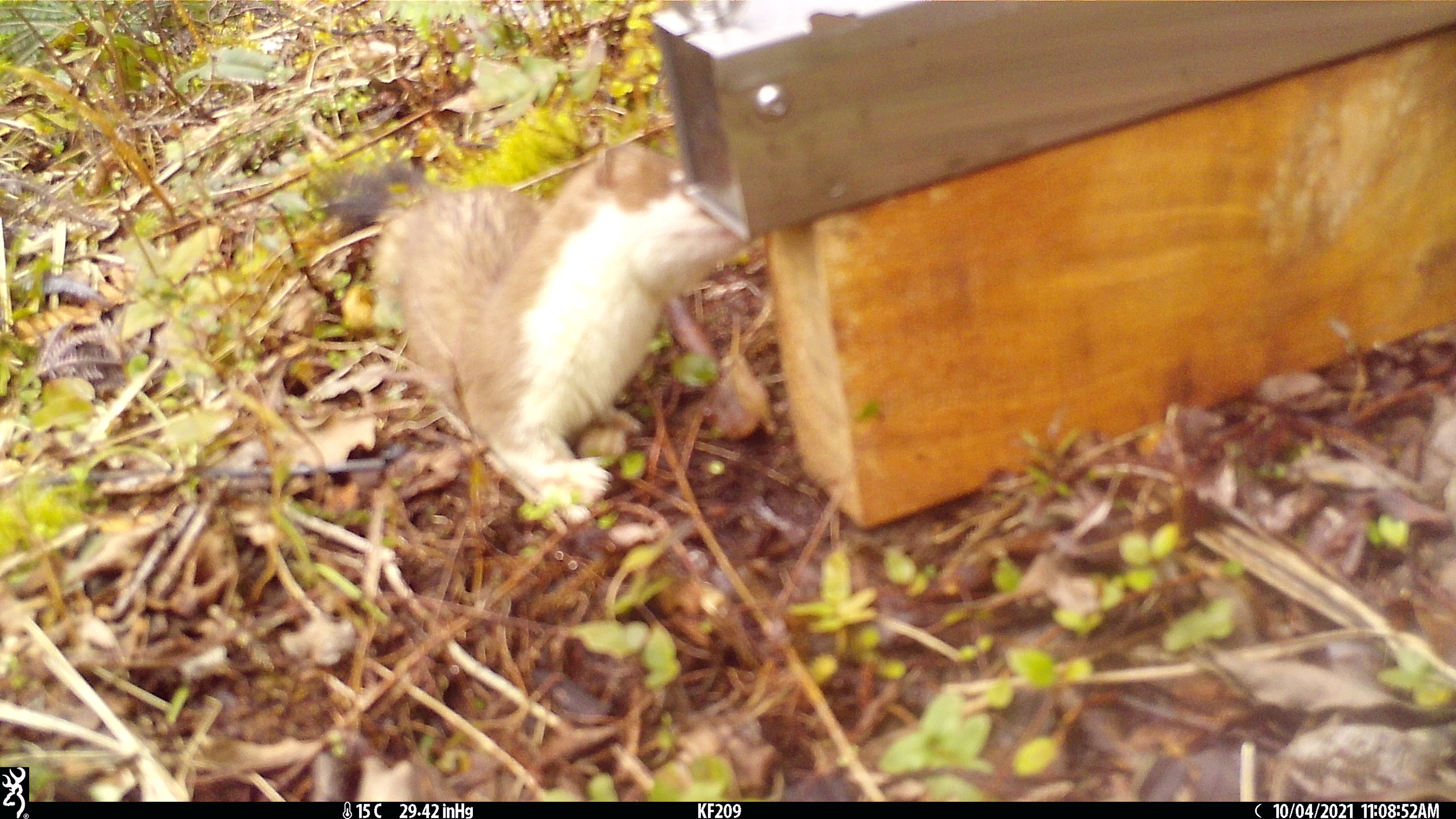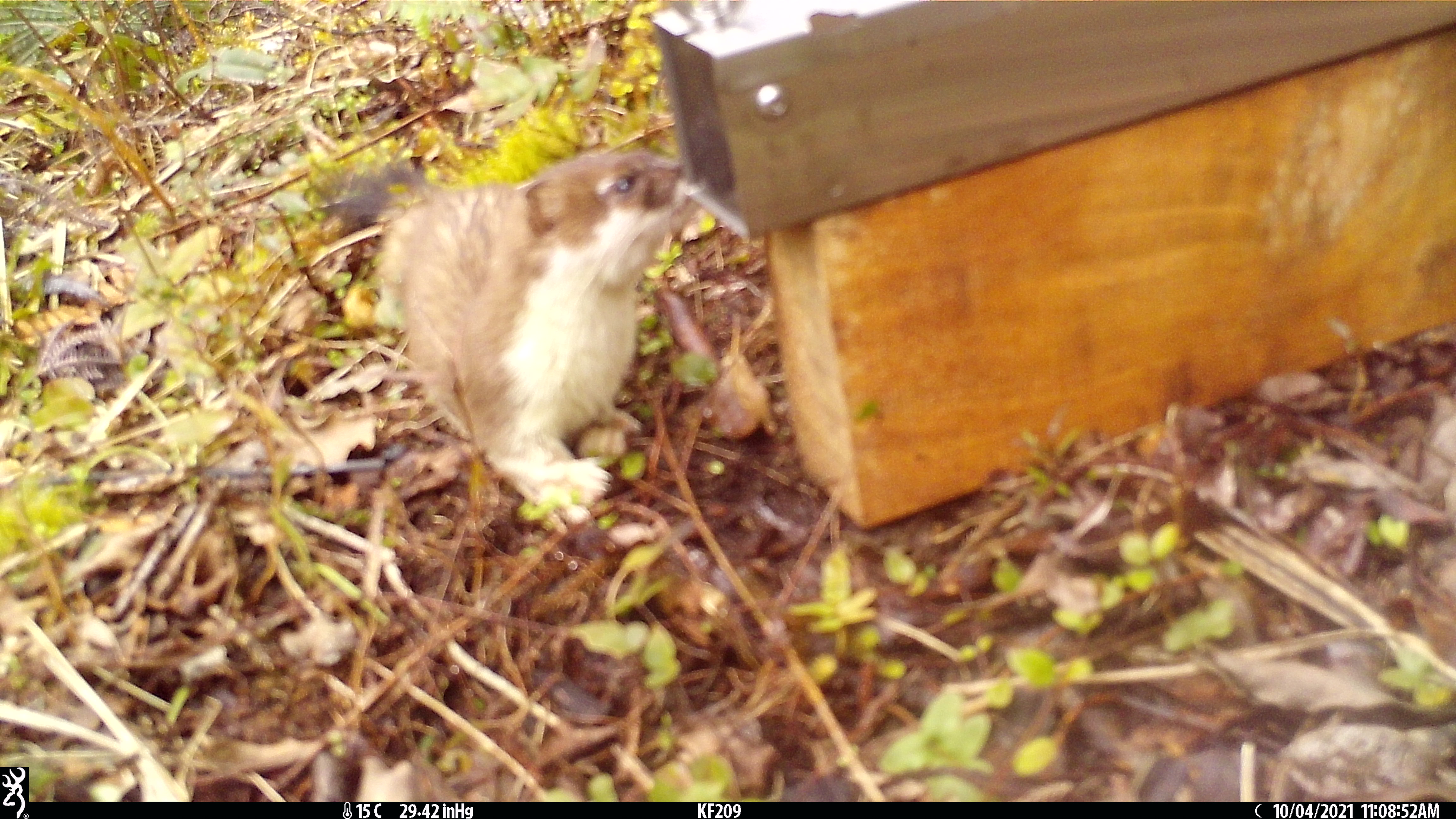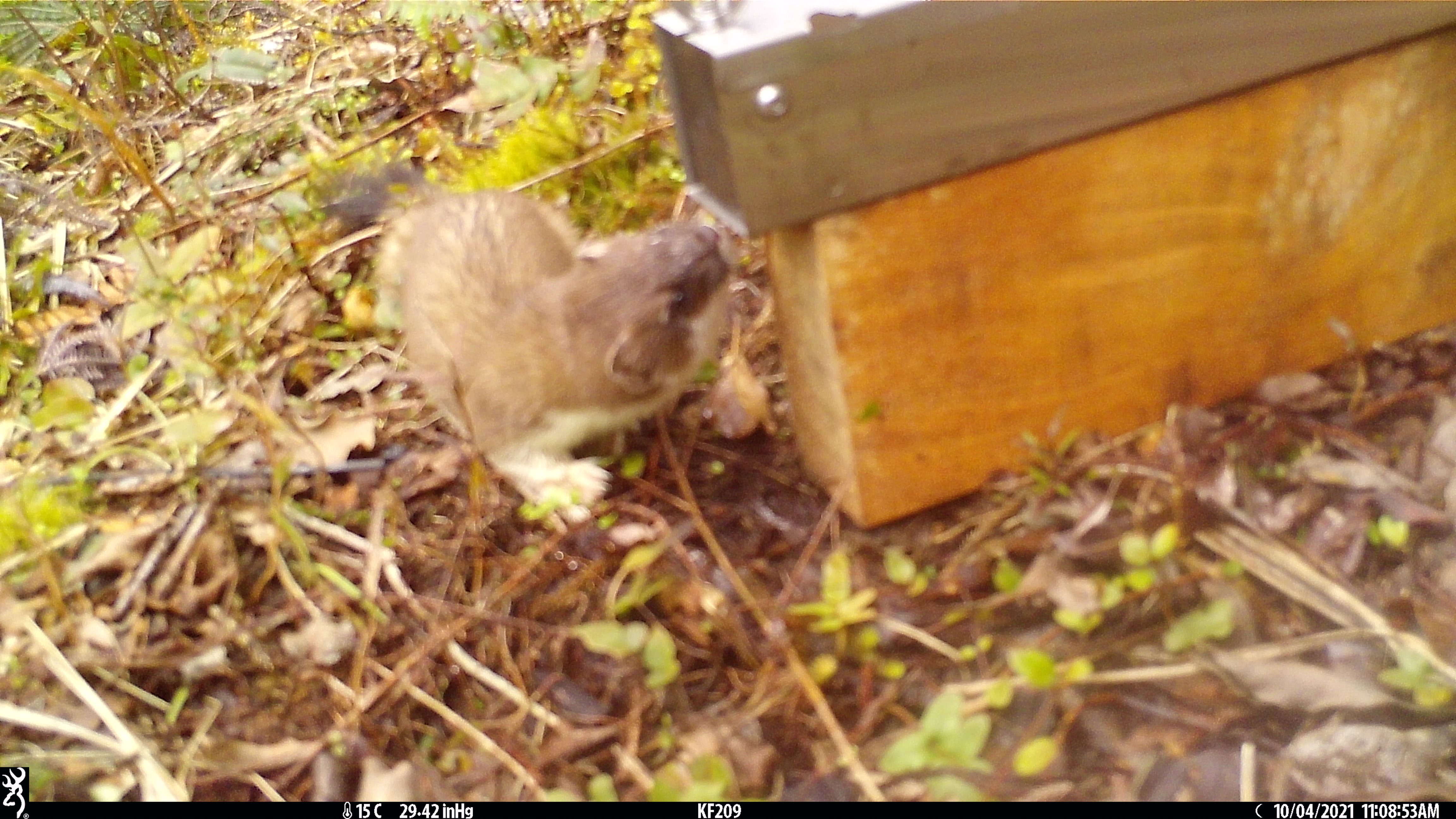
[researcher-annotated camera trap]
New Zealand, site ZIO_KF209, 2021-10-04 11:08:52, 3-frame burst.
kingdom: Animalia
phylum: Chordata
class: Mammalia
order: Carnivora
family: Mustelidae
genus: Mustela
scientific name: Mustela erminea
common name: stoat